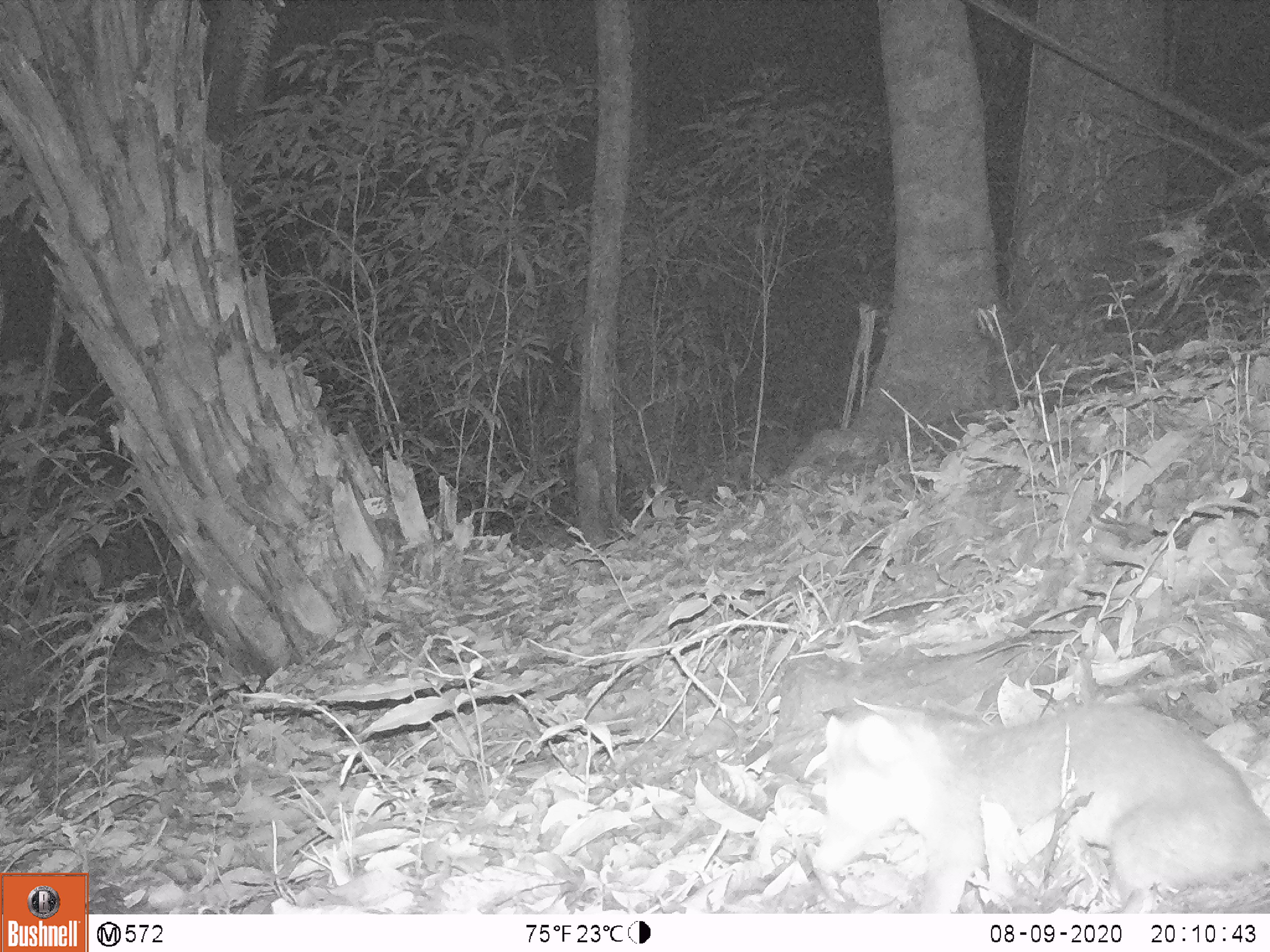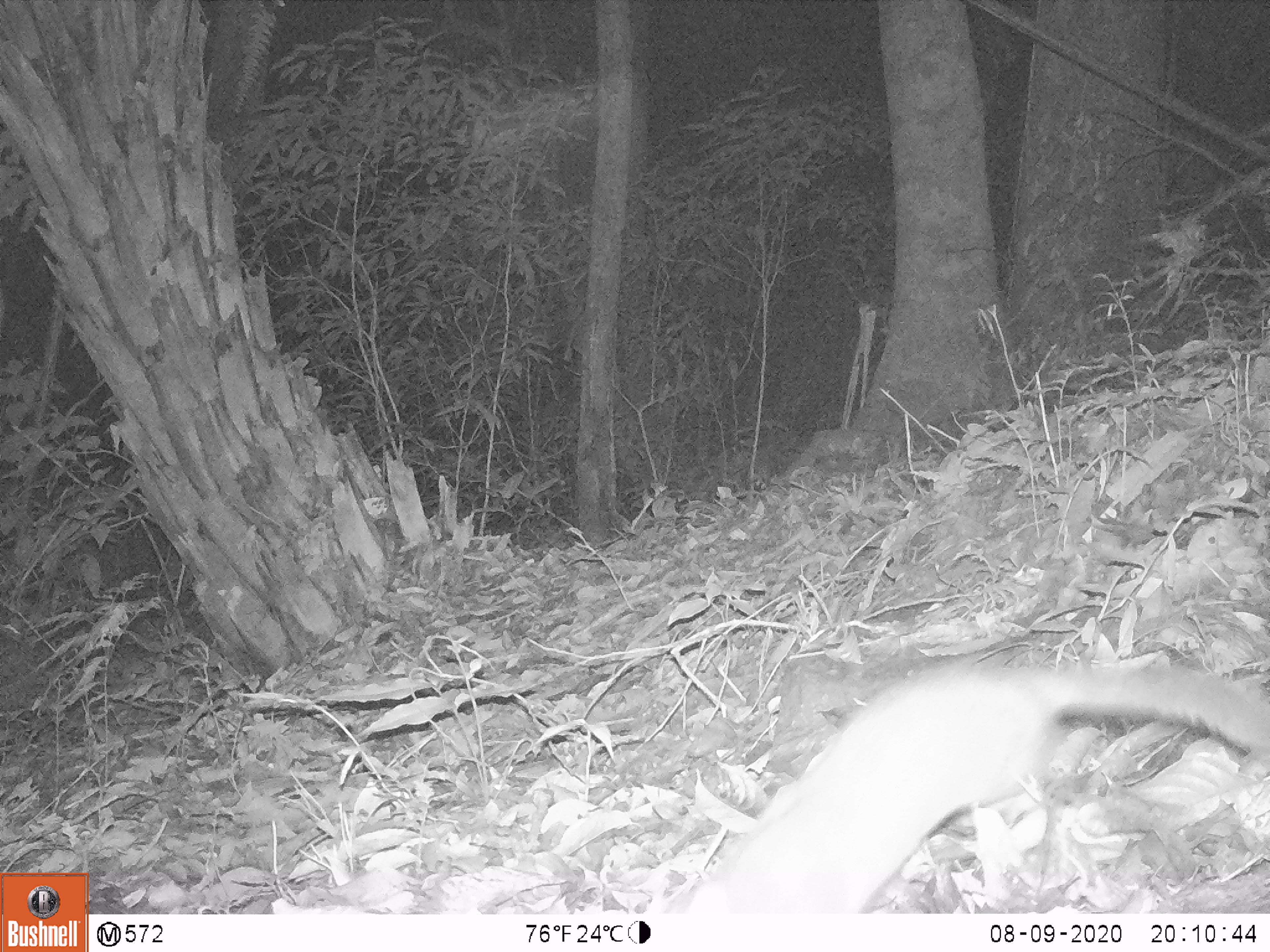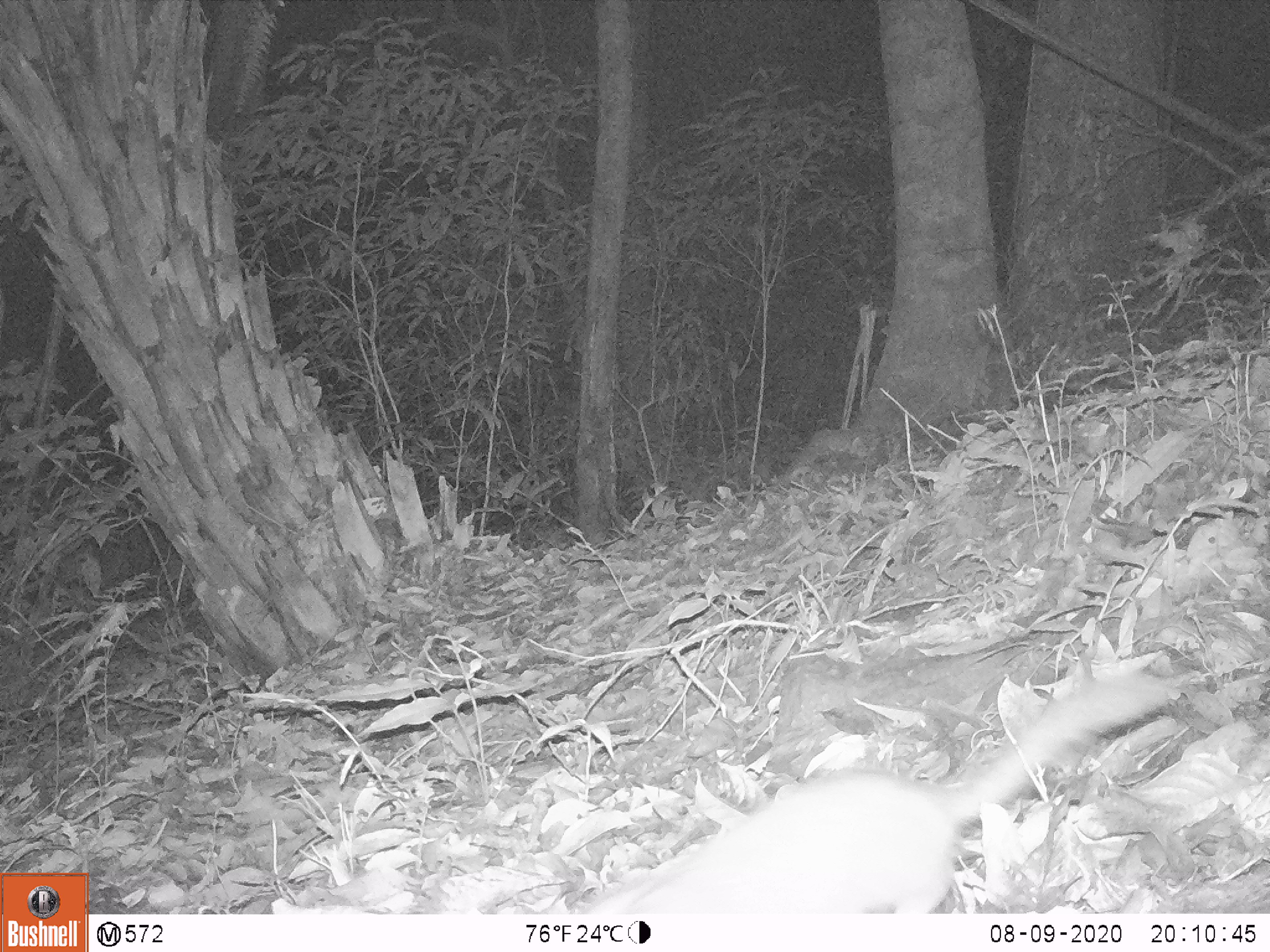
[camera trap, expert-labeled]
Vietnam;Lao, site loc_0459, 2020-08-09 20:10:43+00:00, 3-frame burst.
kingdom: Animalia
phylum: Chordata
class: Mammalia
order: Carnivora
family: Mustelidae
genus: Melogale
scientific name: Melogale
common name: ferret badger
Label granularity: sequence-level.